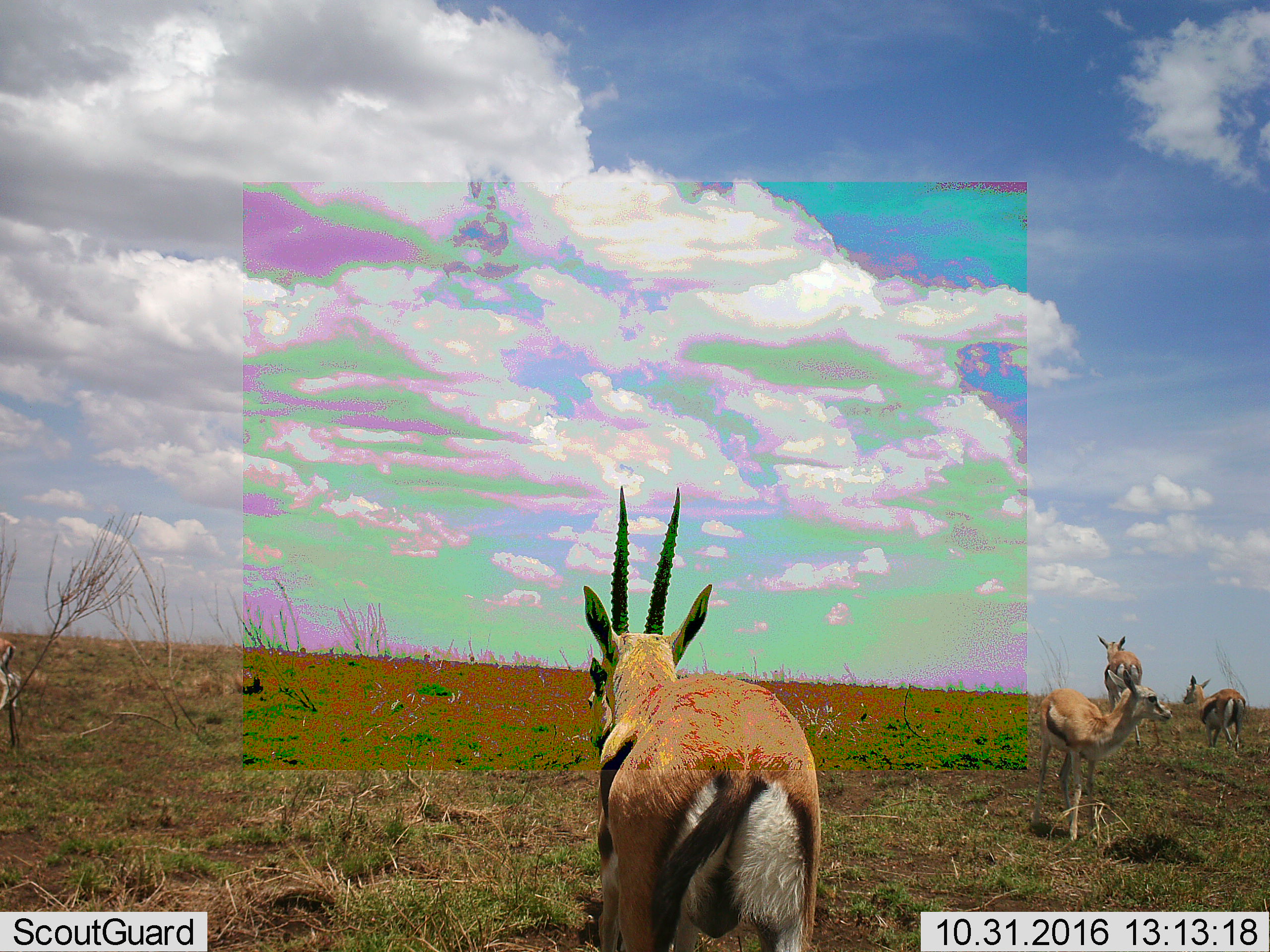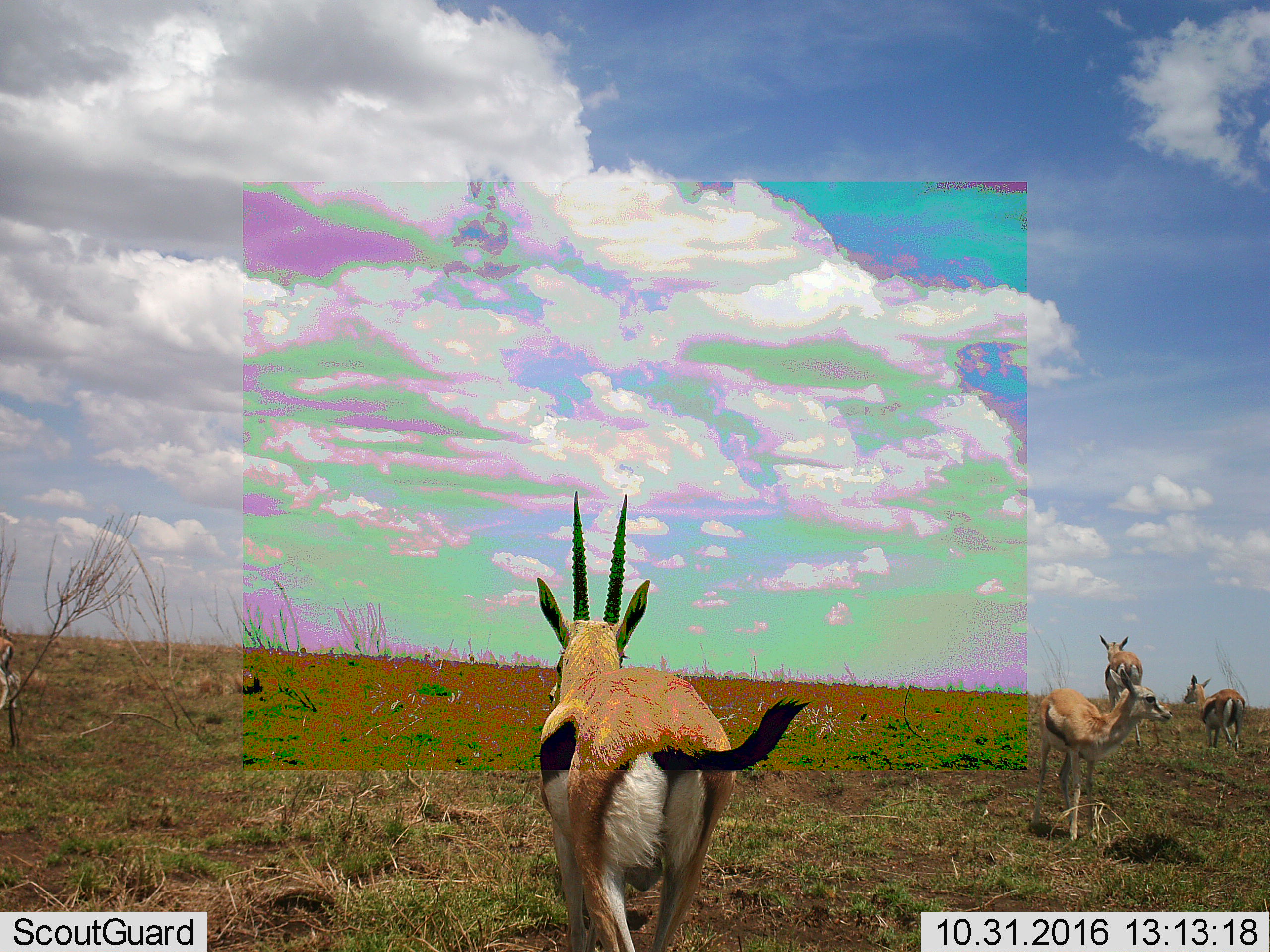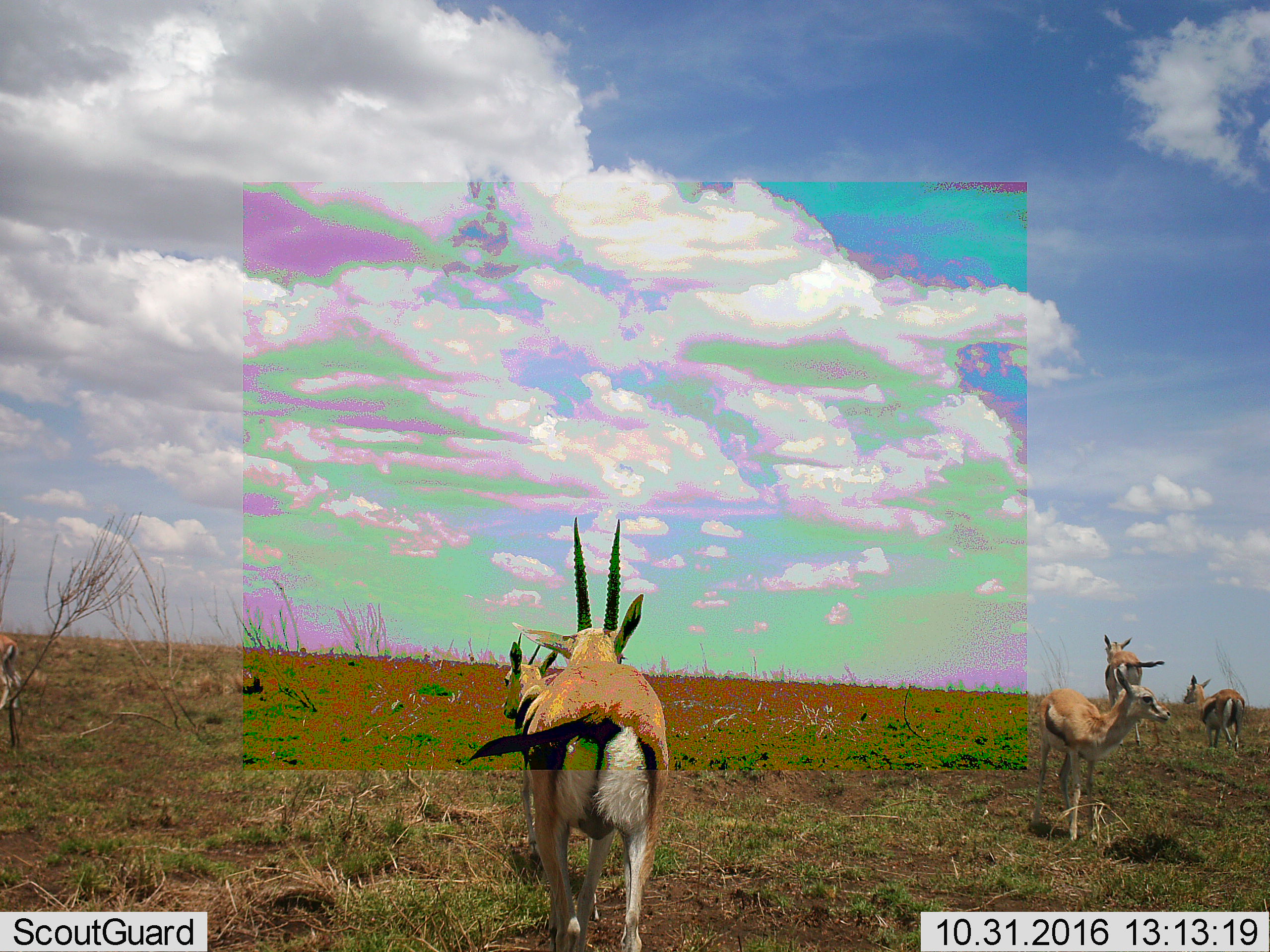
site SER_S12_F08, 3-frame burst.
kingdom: Animalia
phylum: Chordata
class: Mammalia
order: Artiodactyla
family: Bovidae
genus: Eudorcas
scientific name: Eudorcas thomsonii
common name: thomson's gazelle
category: gazellethomsons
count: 5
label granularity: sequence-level